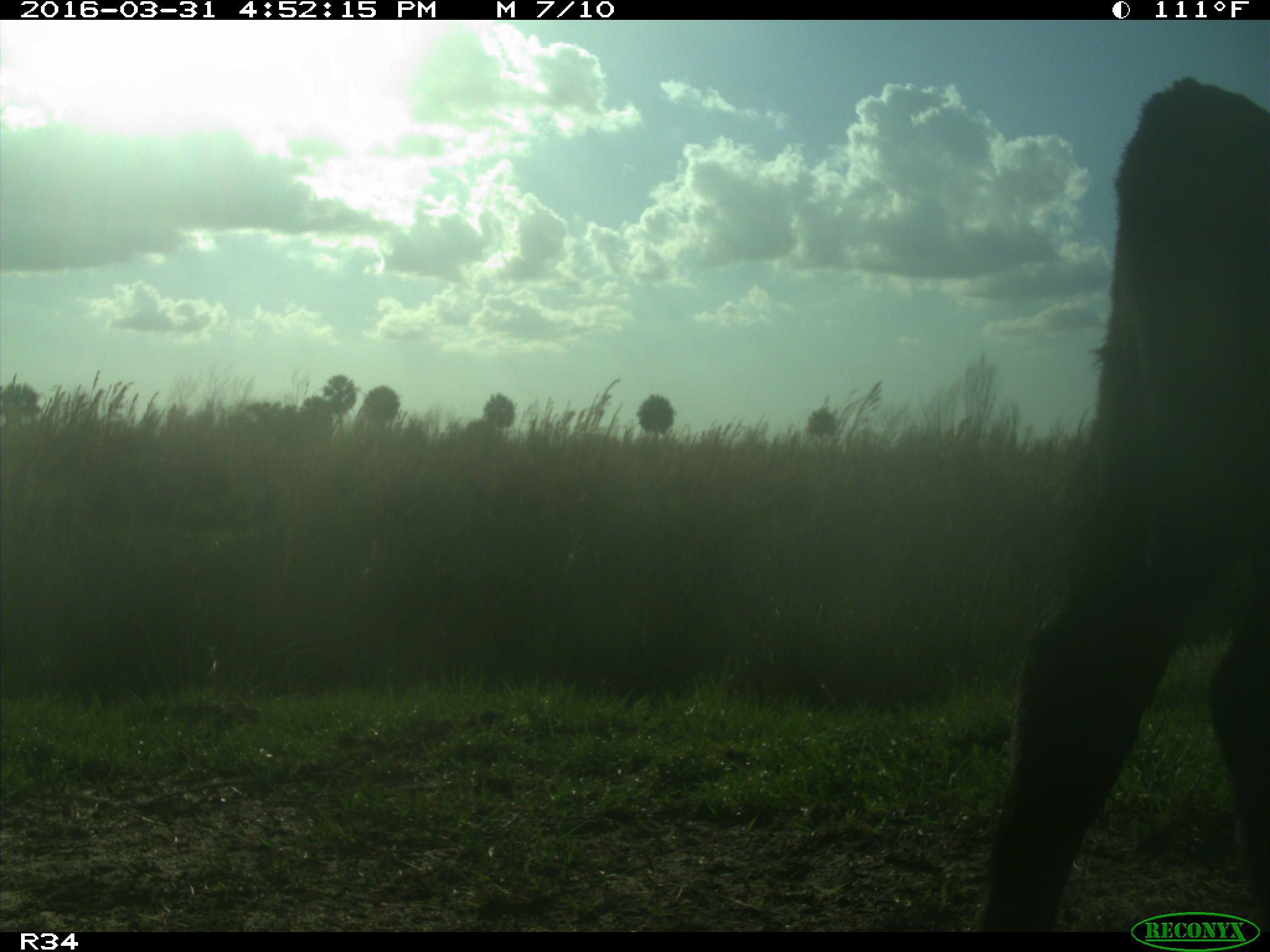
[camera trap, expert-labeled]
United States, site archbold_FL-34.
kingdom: Animalia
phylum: Chordata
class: Mammalia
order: Artiodactyla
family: Bovidae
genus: Bos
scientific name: Bos taurus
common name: domestic cow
Bos taurus (domestic cow).